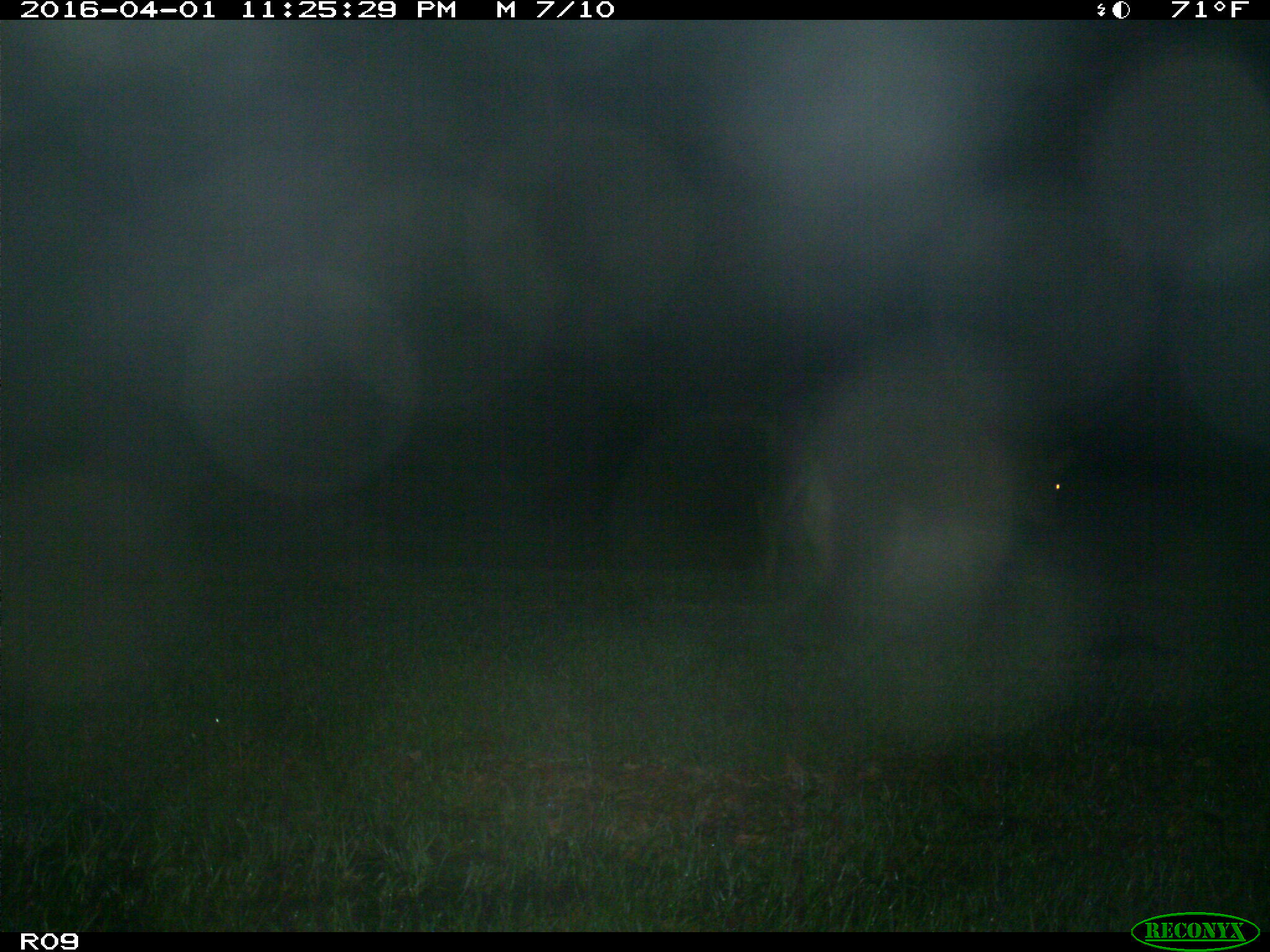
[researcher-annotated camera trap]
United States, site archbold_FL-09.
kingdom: Animalia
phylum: Chordata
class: Mammalia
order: Artiodactyla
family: Bovidae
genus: Bos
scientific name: Bos taurus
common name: domestic cow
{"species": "Bos taurus (domestic cow)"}